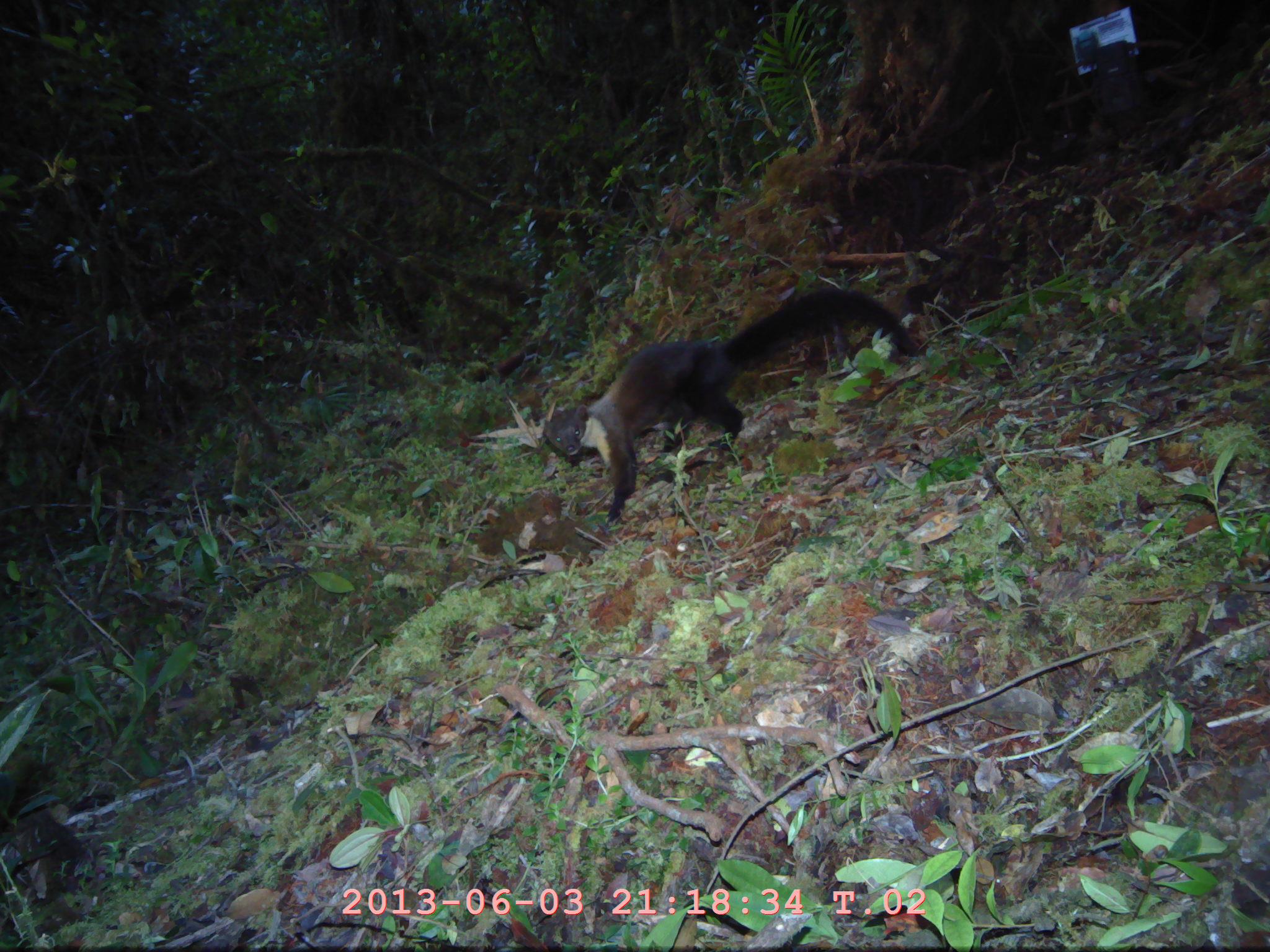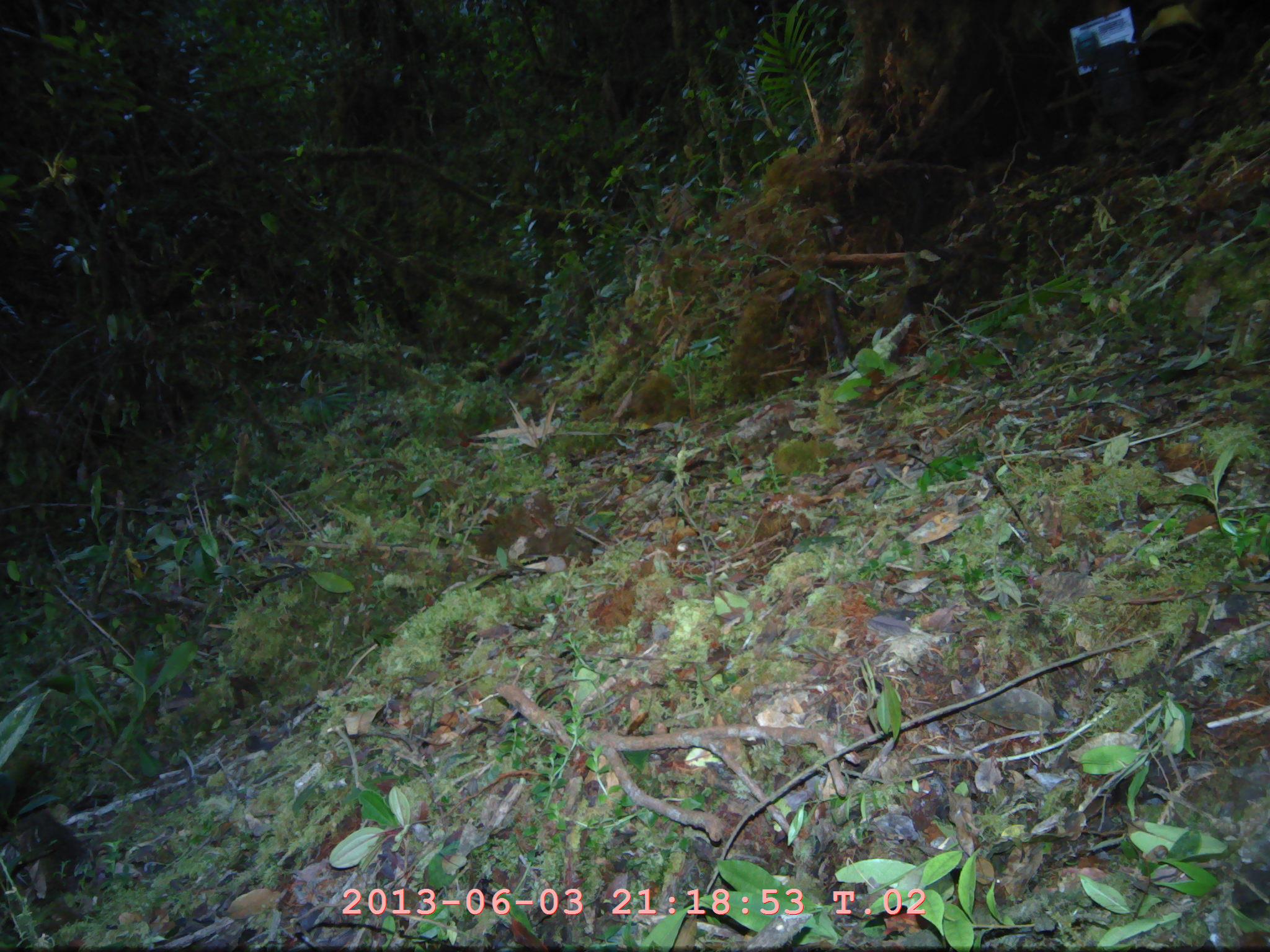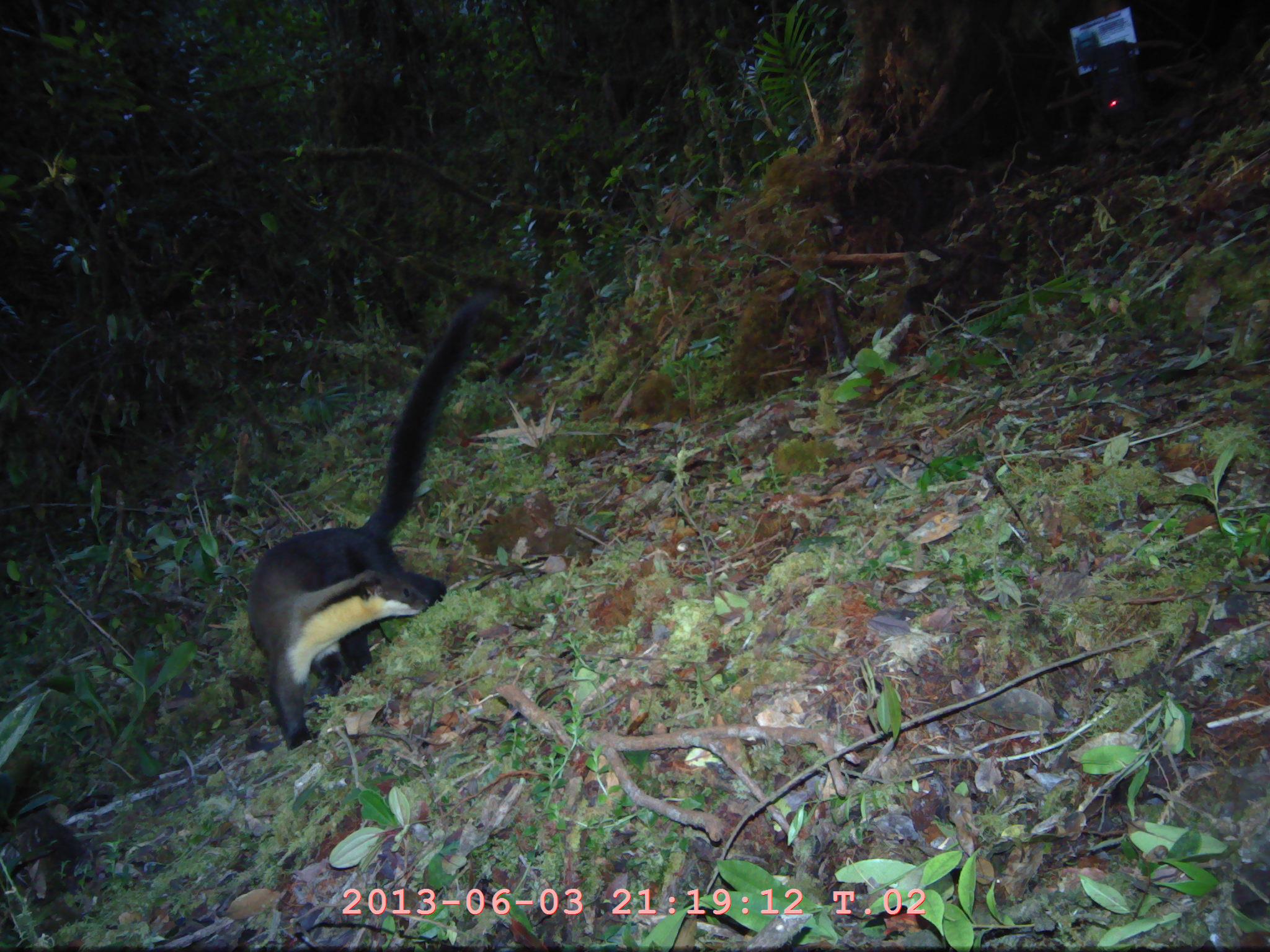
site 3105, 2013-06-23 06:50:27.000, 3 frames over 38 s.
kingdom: Animalia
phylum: Chordata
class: Mammalia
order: Carnivora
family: Mustelidae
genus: Martes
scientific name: Martes flavigula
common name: yellow-throated marten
Martes flavigula (yellow-throated marten), count 1.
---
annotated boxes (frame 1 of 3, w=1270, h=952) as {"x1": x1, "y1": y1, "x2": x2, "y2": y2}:
martes flavigula: {"x1": 540, "y1": 285, "x2": 921, "y2": 524}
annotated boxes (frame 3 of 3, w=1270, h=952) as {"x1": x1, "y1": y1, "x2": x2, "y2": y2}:
martes flavigula: {"x1": 248, "y1": 291, "x2": 492, "y2": 748}